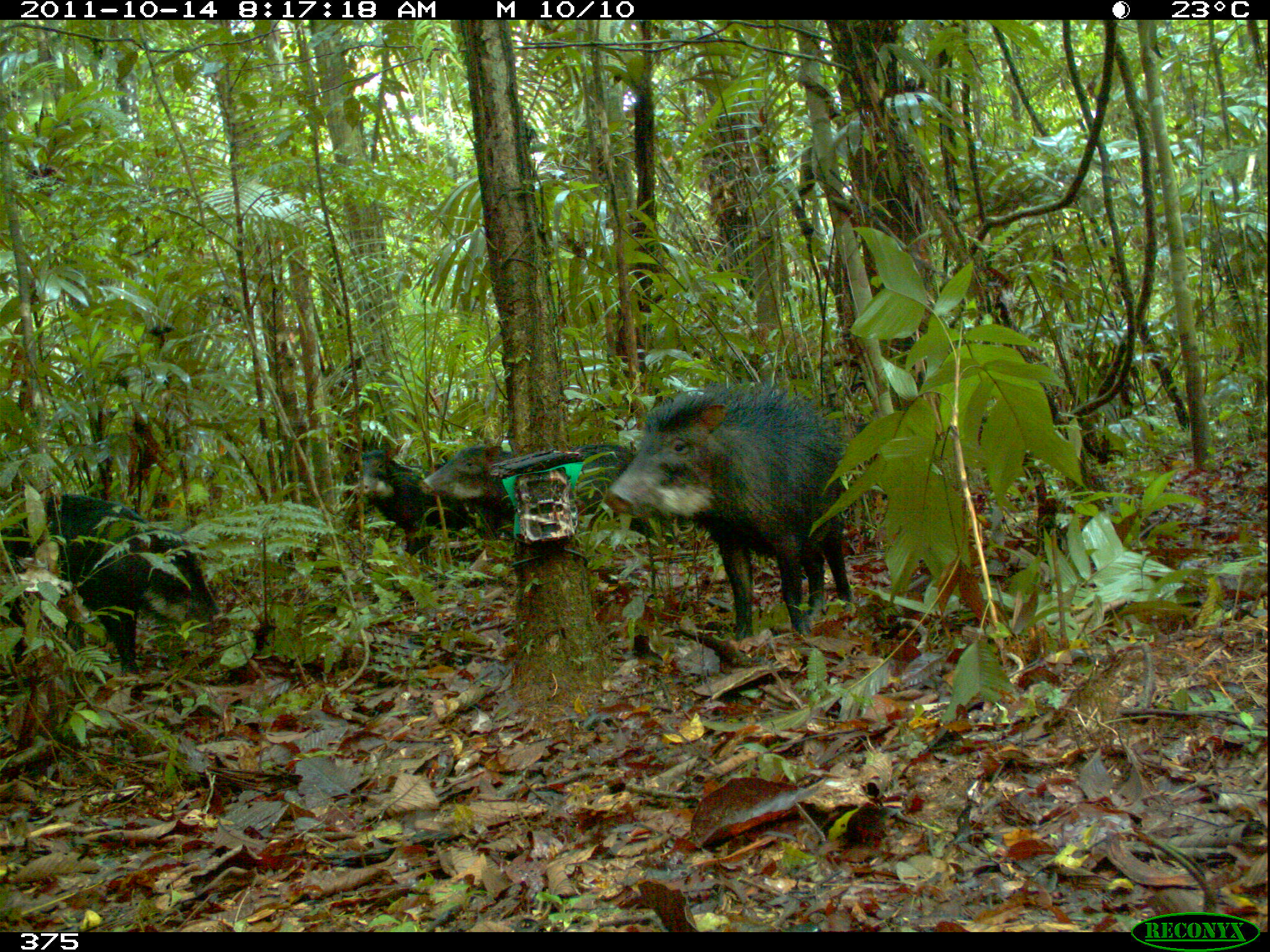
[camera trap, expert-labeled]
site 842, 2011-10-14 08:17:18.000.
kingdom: Animalia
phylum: Chordata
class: Mammalia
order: Artiodactyla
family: Tayassuidae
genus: Tayassu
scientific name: Tayassu pecari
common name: white-lipped peccary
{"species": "Tayassu pecari (white-lipped peccary)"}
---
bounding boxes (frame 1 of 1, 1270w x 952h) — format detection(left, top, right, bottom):
tayassu pecari: detection(600, 385, 851, 636); detection(2, 495, 223, 676); detection(417, 442, 657, 538); detection(348, 443, 466, 534)